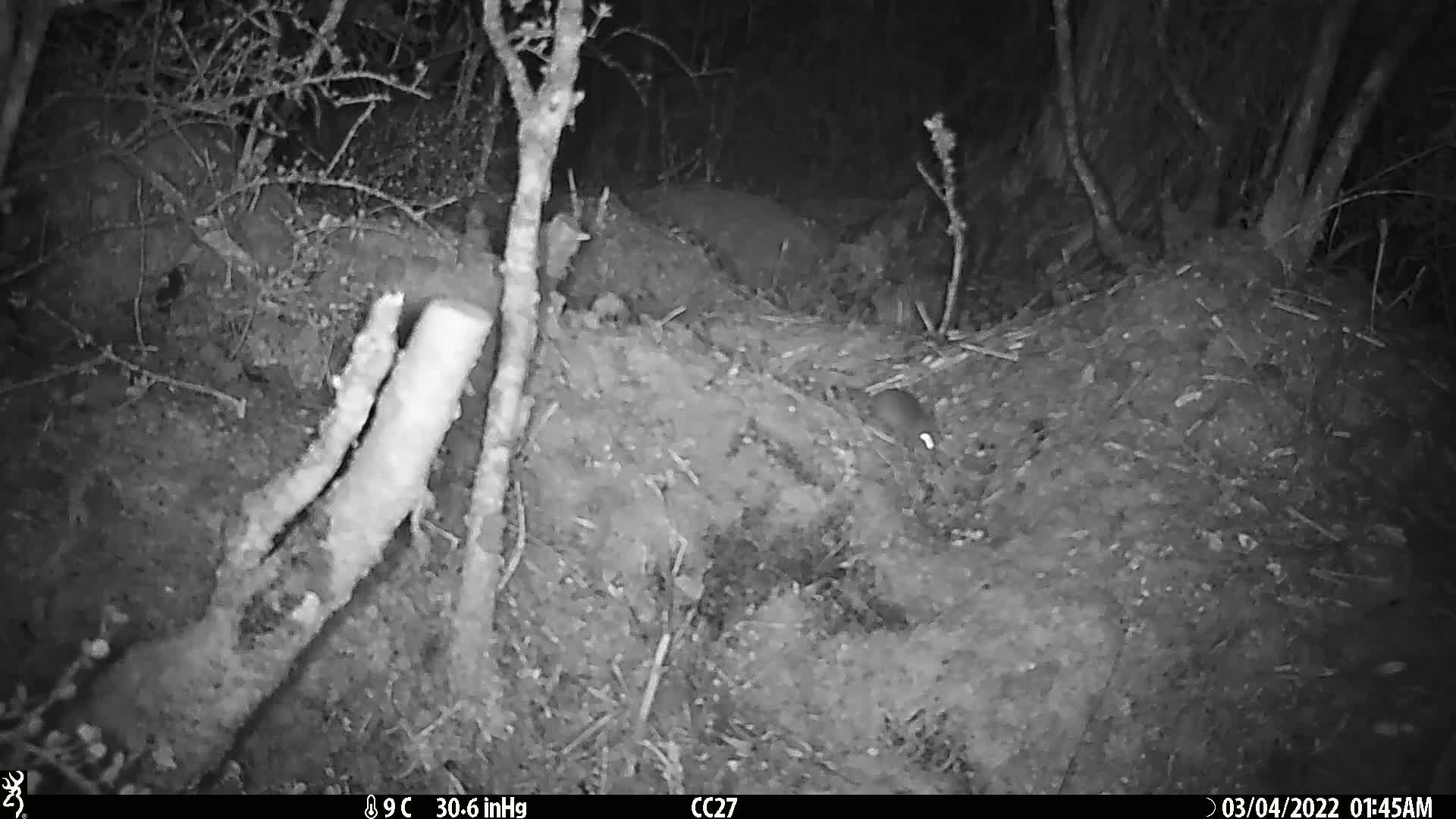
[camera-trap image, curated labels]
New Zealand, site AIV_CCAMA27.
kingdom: Animalia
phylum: Chordata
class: Mammalia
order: Rodentia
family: Muridae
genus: Mus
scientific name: Mus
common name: mouse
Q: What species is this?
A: Mouse (Mus).